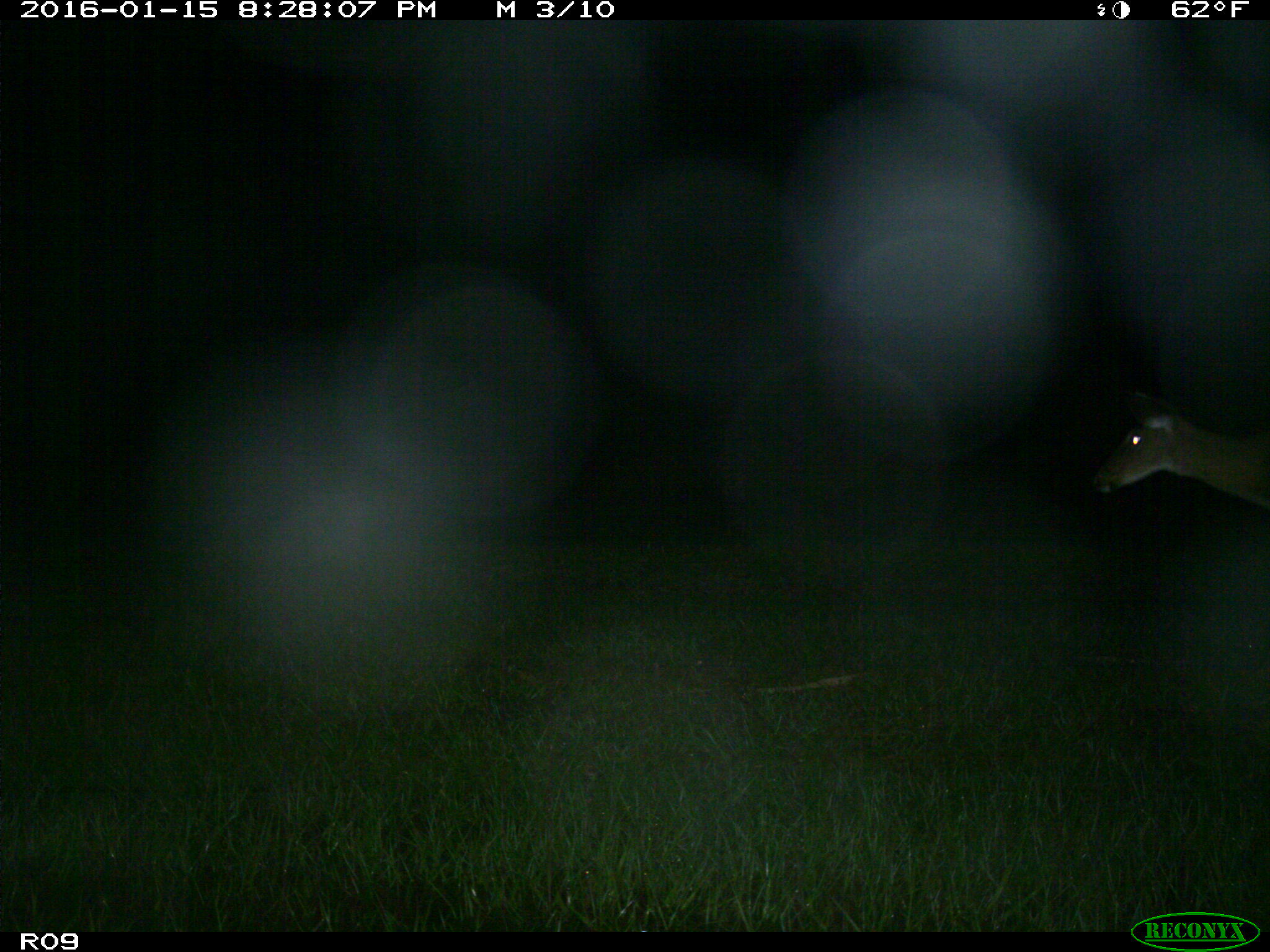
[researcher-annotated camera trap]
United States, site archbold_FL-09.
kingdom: Animalia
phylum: Chordata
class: Mammalia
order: Artiodactyla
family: Cervidae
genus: Odocoileus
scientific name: Odocoileus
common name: deer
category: unidentified deer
Unidentified deer (deer) (Odocoileus).